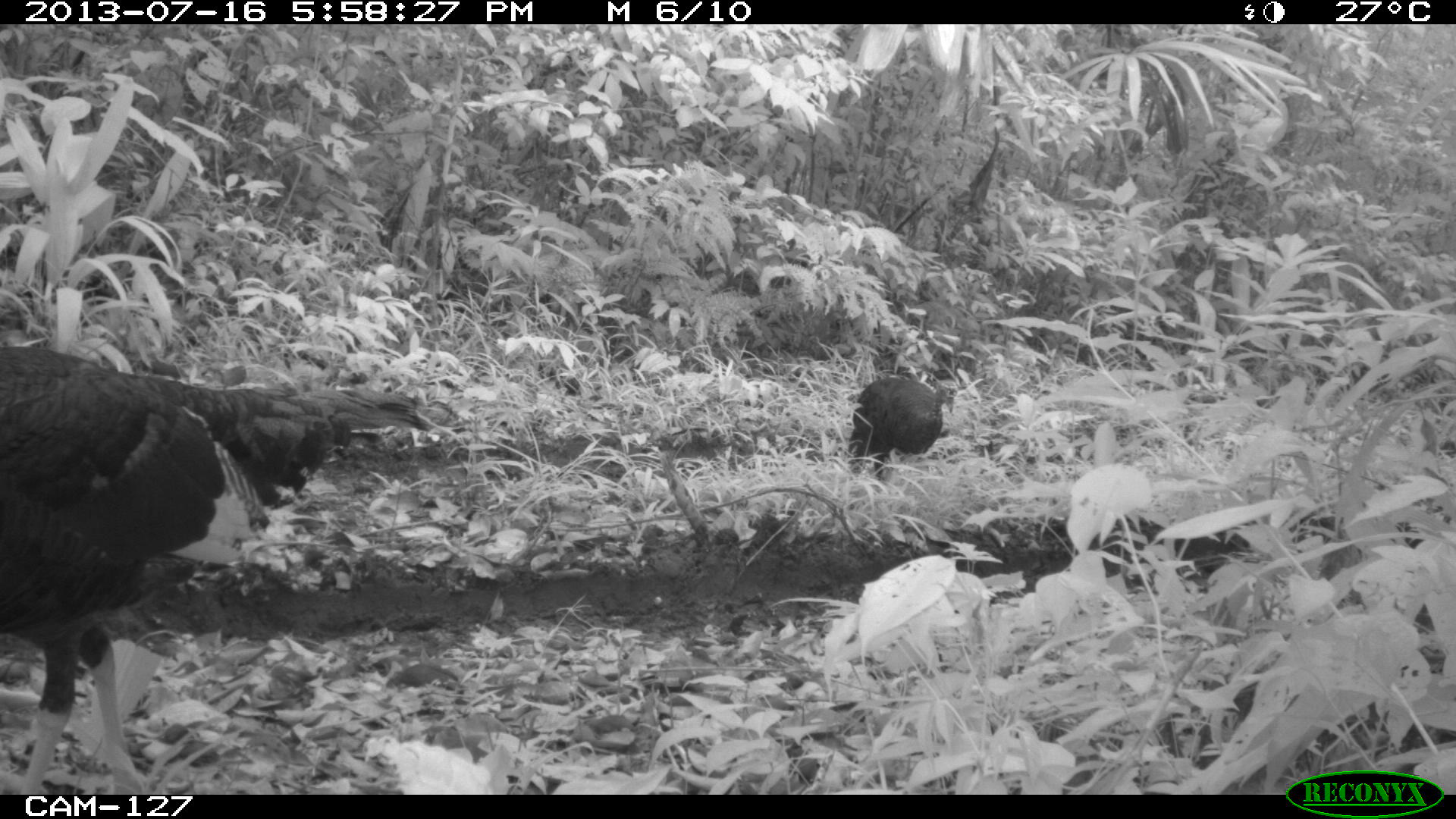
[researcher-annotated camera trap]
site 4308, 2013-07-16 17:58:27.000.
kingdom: Animalia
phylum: Chordata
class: Aves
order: Galliformes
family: Phasianidae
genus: Meleagris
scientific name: Meleagris ocellata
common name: ocellated turkey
Meleagris ocellata (ocellated turkey), count 4.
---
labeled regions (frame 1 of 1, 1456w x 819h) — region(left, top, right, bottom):
meleagris ocellata: region(0, 344, 435, 795); region(847, 377, 957, 480)